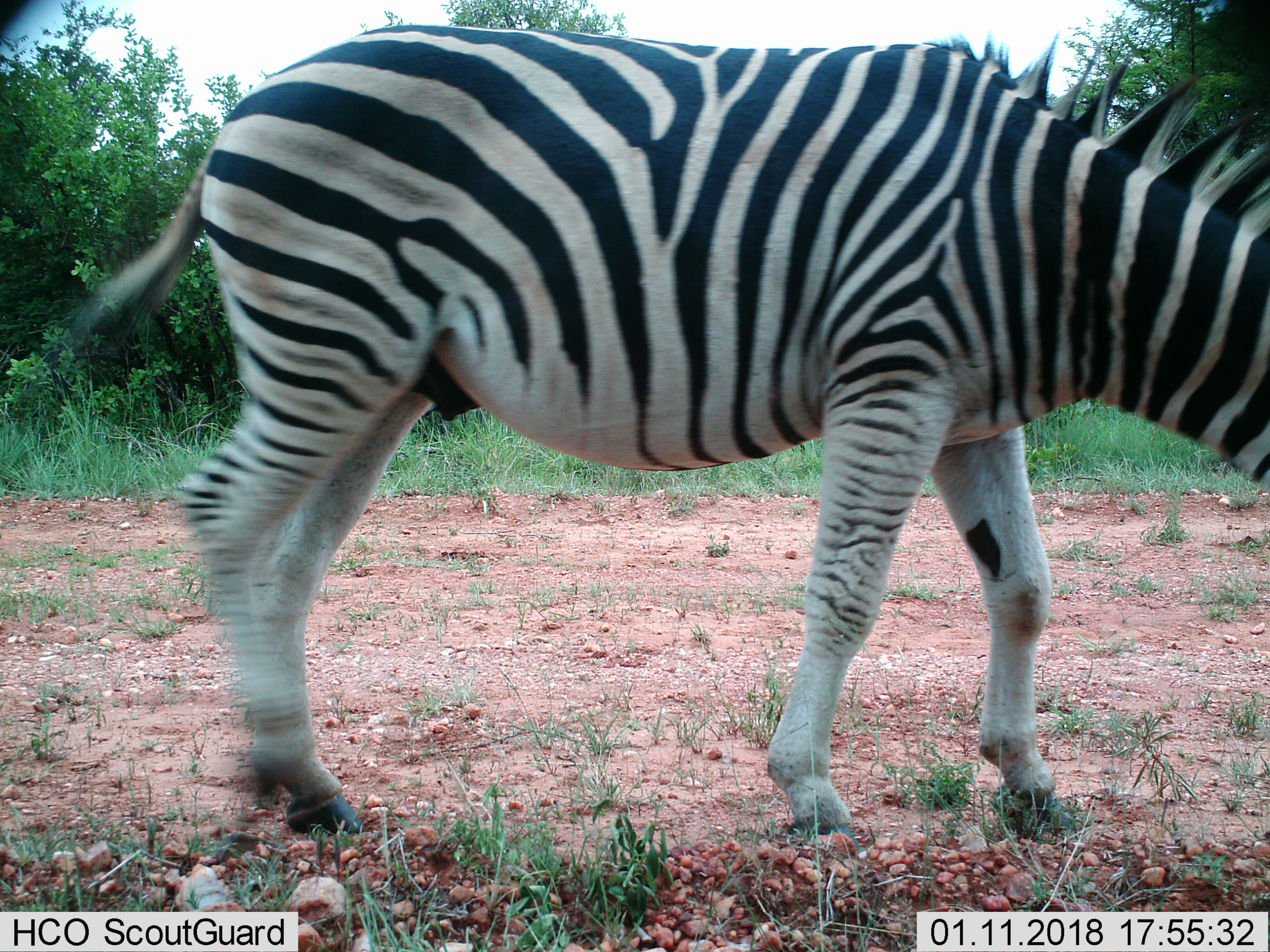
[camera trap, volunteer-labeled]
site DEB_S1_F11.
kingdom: Animalia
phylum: Chordata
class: Mammalia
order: Perissodactyla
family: Equidae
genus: Equus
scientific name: Equus quagga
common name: plains zebra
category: zebraplains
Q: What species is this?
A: Zebraplains (plains zebra) (Equus quagga).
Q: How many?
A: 1.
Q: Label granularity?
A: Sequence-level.